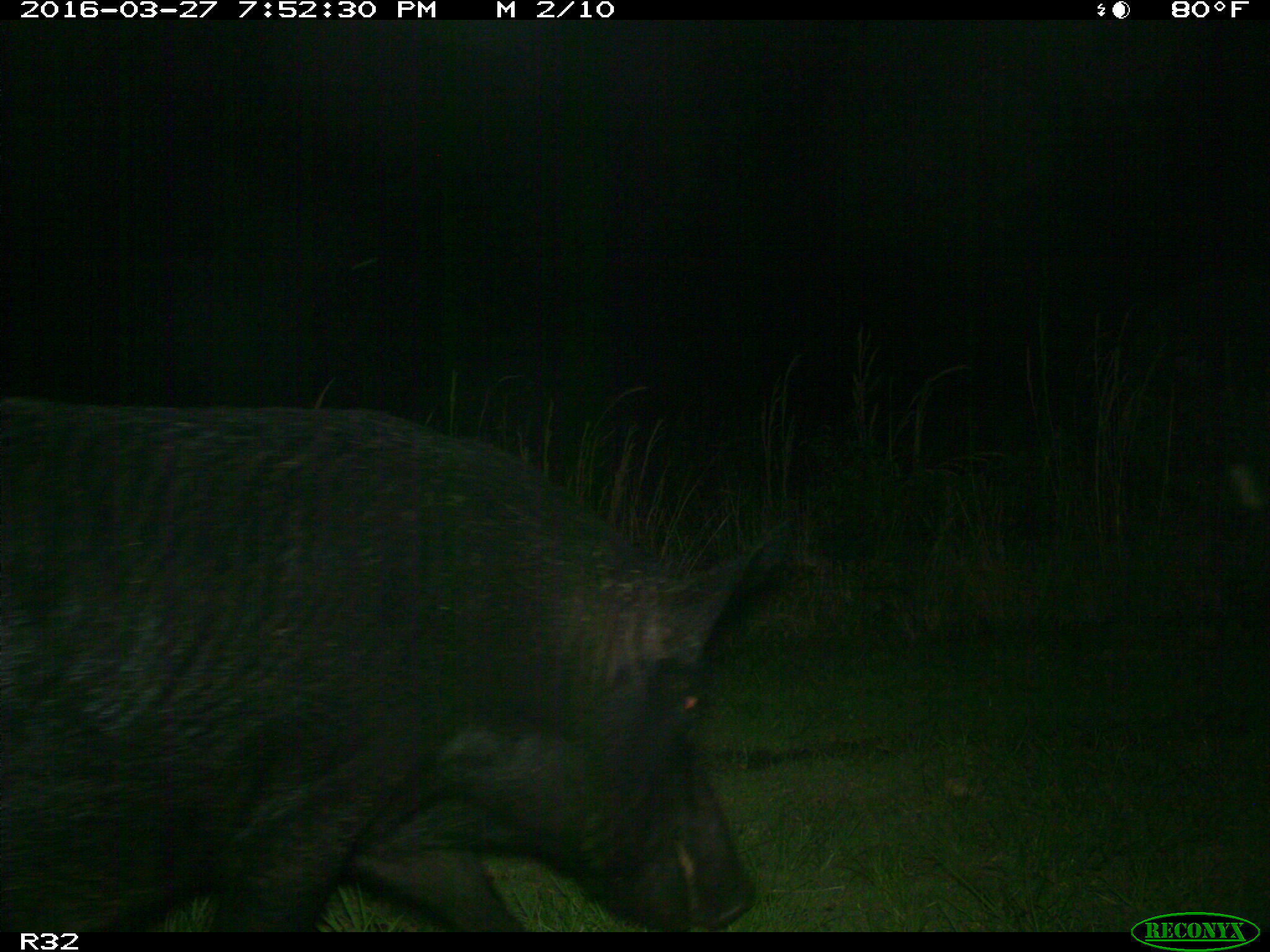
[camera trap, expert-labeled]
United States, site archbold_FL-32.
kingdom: Animalia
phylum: Chordata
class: Mammalia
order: Artiodactyla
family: Suidae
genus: Sus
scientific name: Sus scrofa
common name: wild boar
Sus scrofa (wild boar).